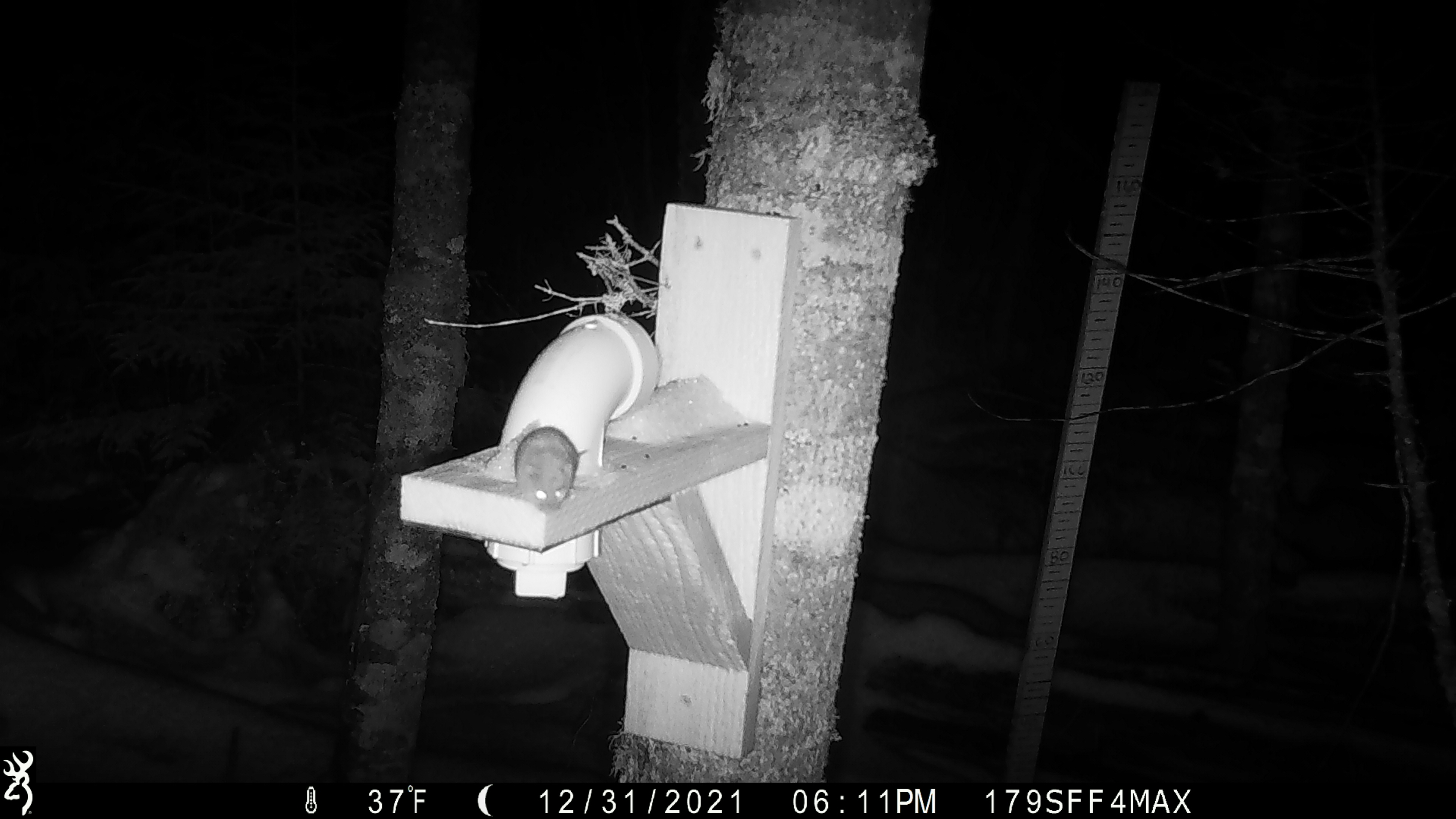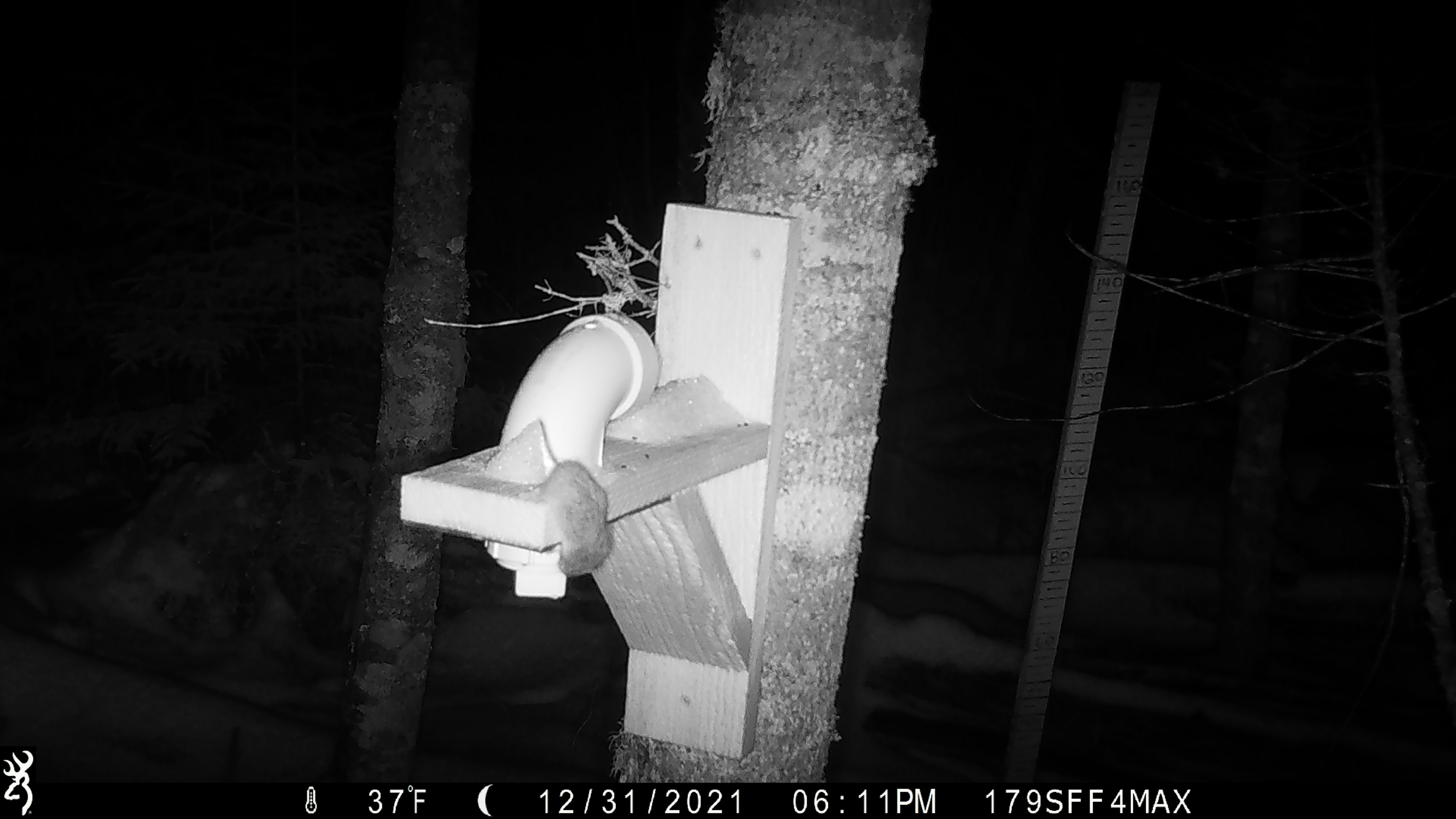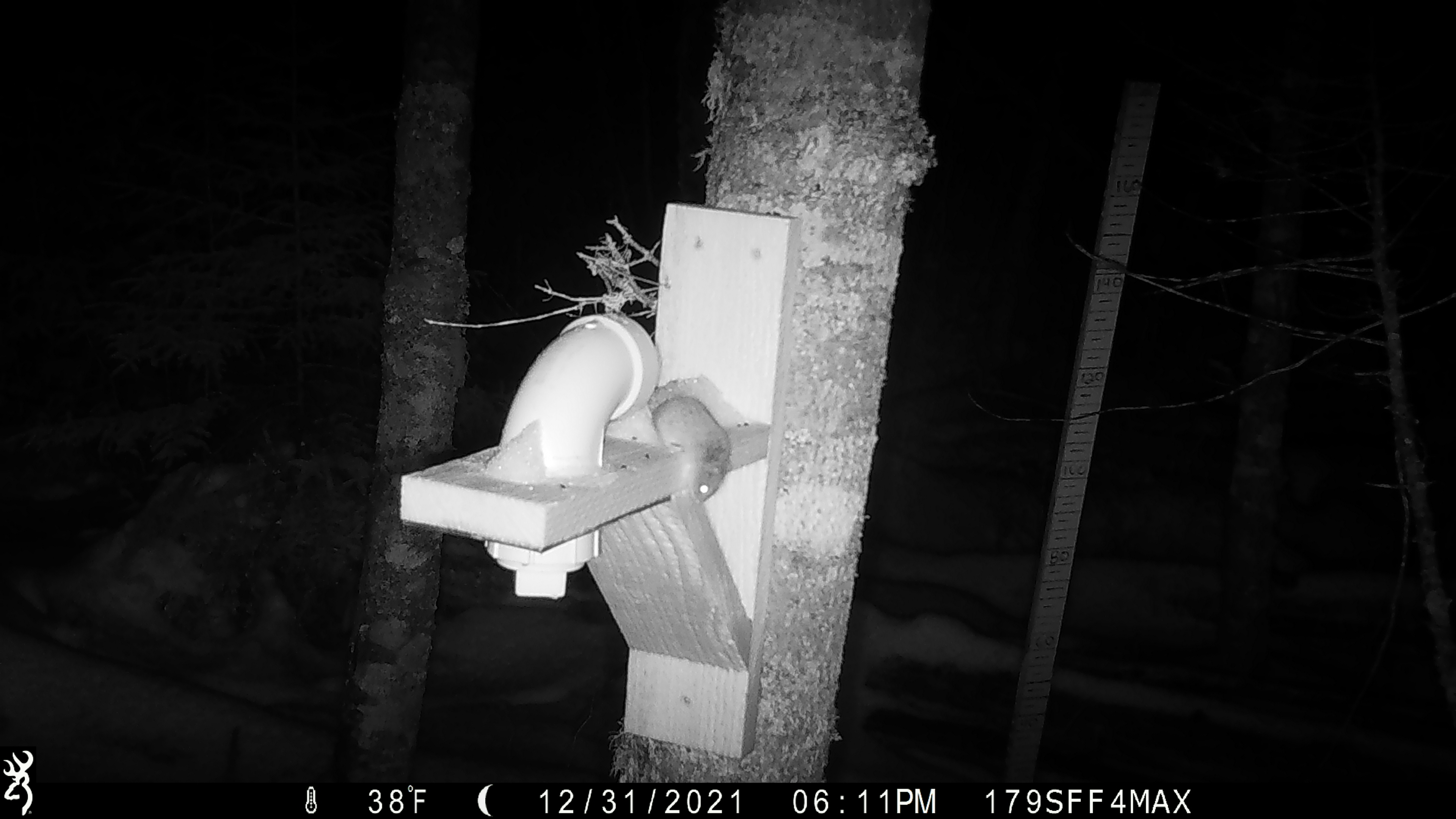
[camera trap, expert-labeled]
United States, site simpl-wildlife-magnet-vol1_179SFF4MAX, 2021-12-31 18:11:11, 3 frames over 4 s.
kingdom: Animalia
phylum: Chordata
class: Mammalia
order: Rodentia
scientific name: Rodentia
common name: mouse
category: mouse sp.